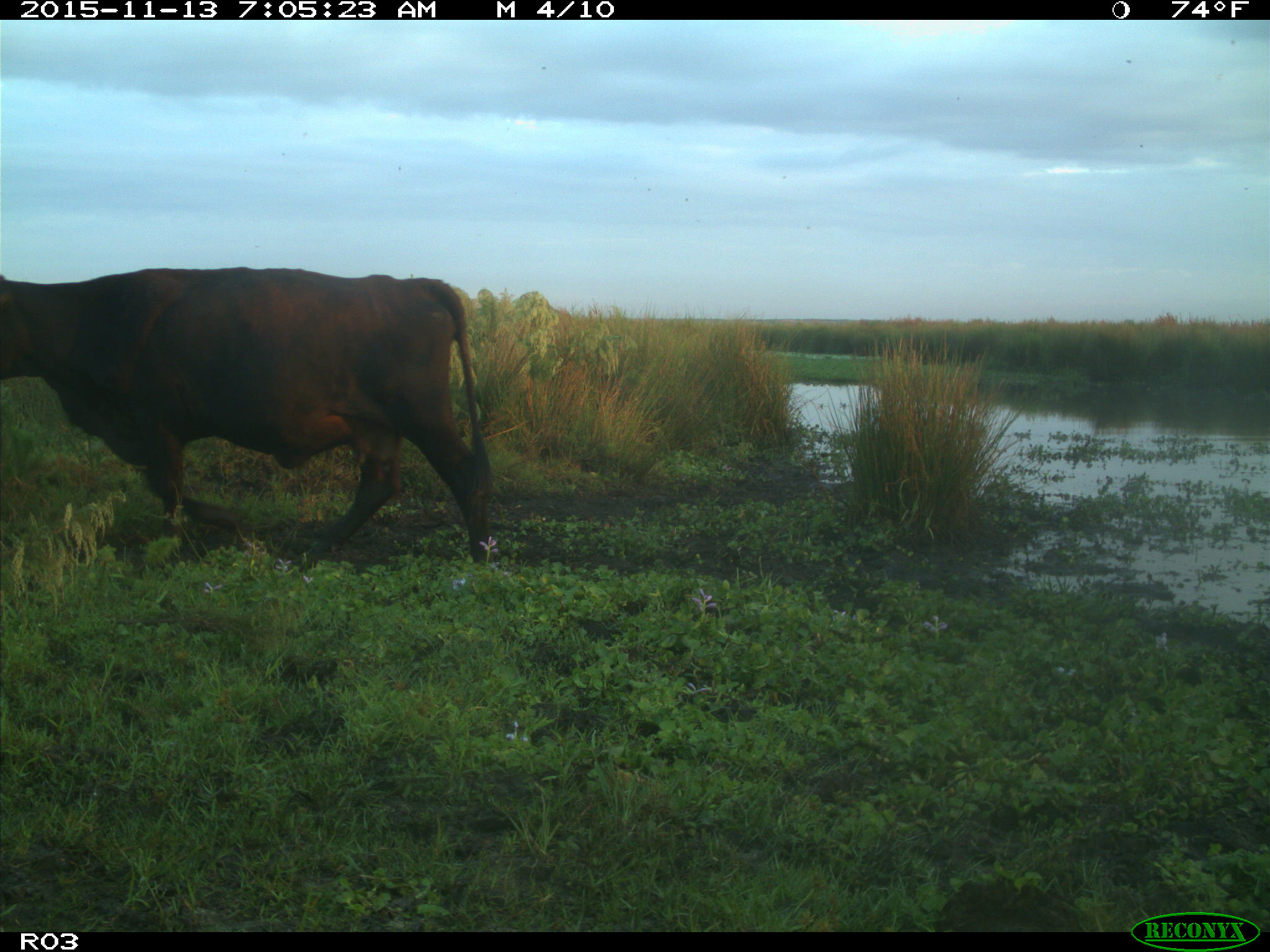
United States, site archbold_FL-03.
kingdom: Animalia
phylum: Chordata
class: Mammalia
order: Artiodactyla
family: Bovidae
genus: Bos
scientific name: Bos taurus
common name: domestic cow